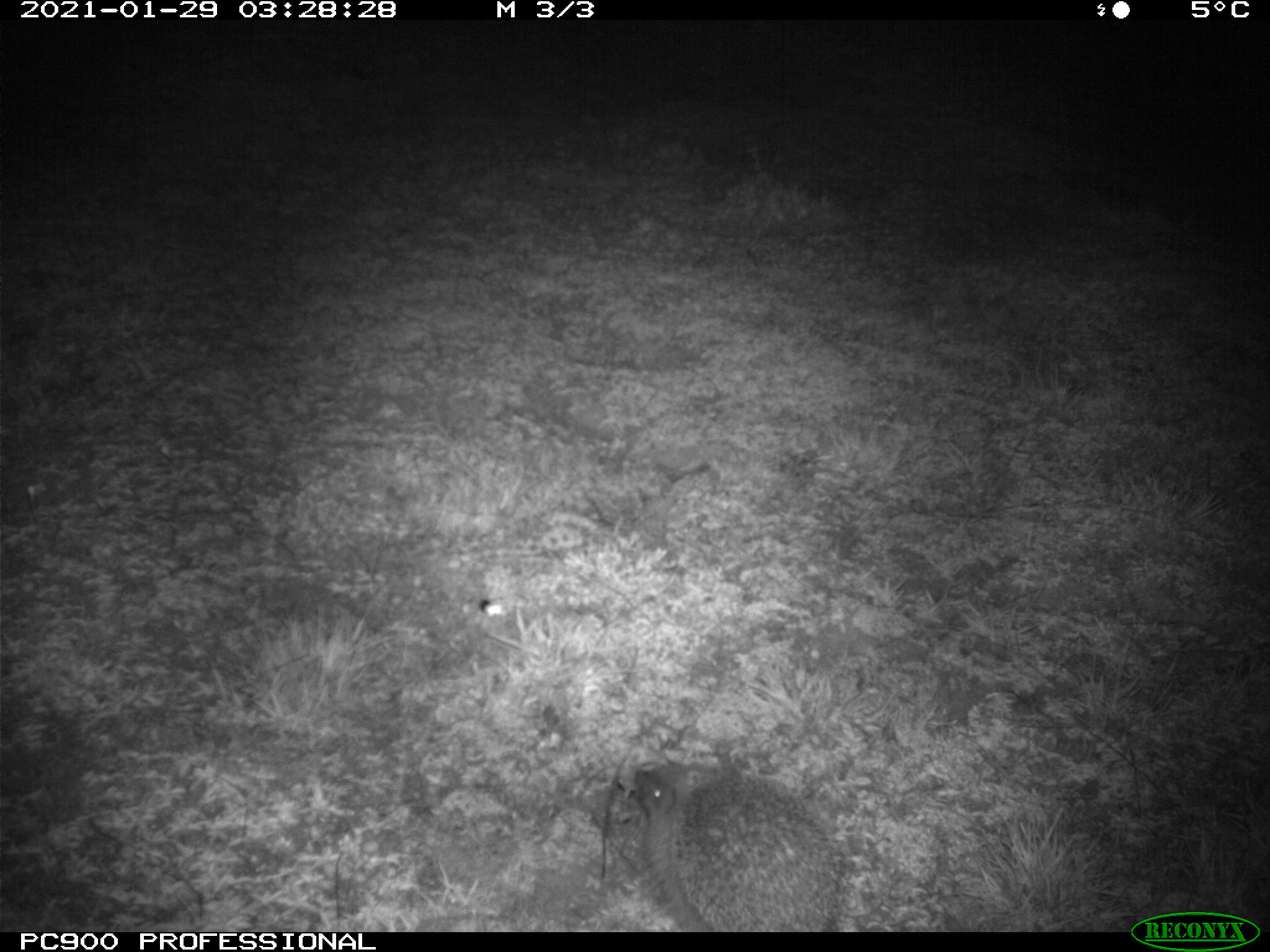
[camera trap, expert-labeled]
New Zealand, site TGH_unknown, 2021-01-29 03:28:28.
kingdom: Animalia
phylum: Chordata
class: Mammalia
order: Eulipotyphla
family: Erinaceidae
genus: Erinaceus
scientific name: Erinaceus europaeus europaeus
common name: european hedgehog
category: hedgehog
Hedgehog (european hedgehog) (Erinaceus europaeus europaeus).